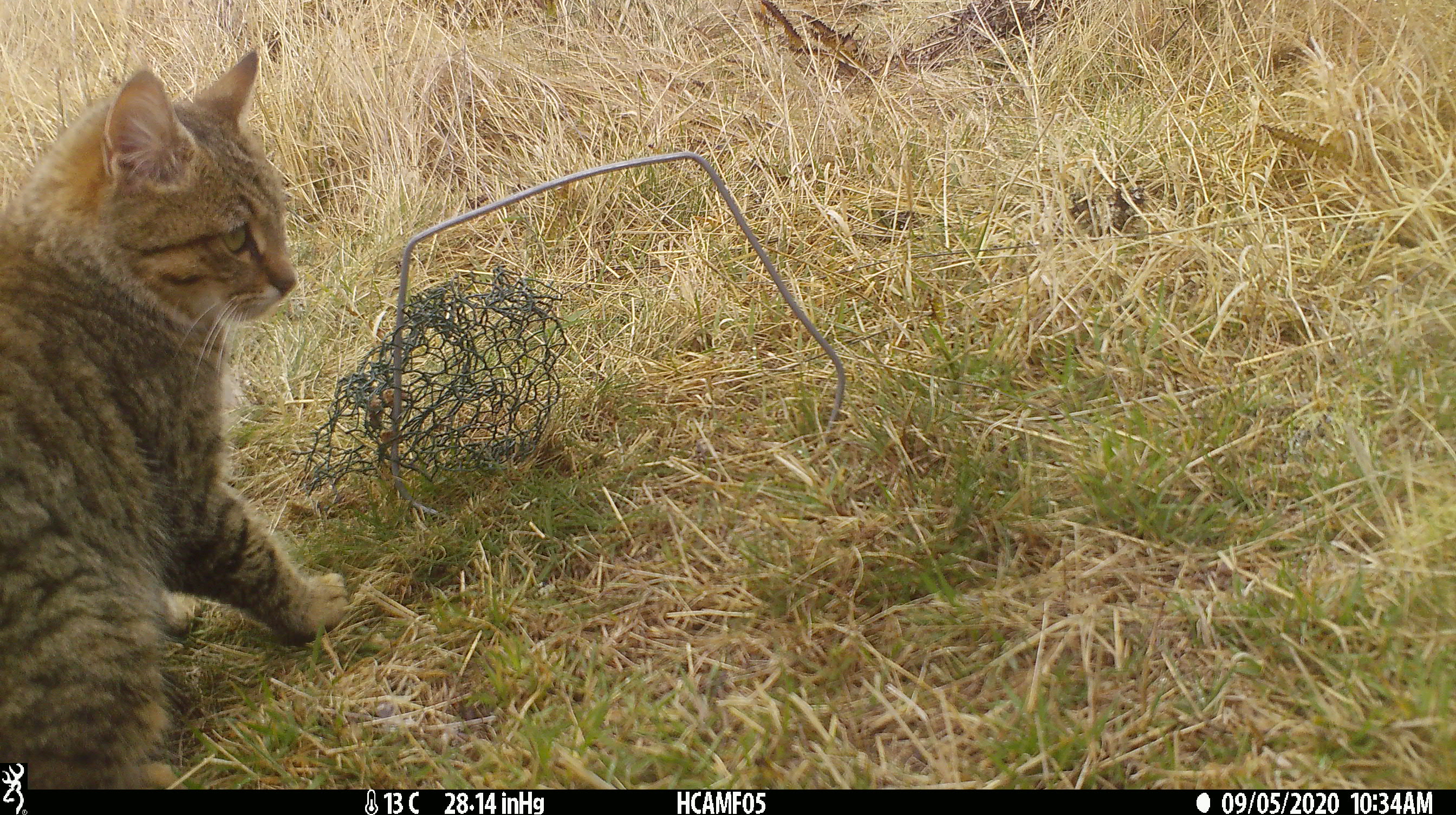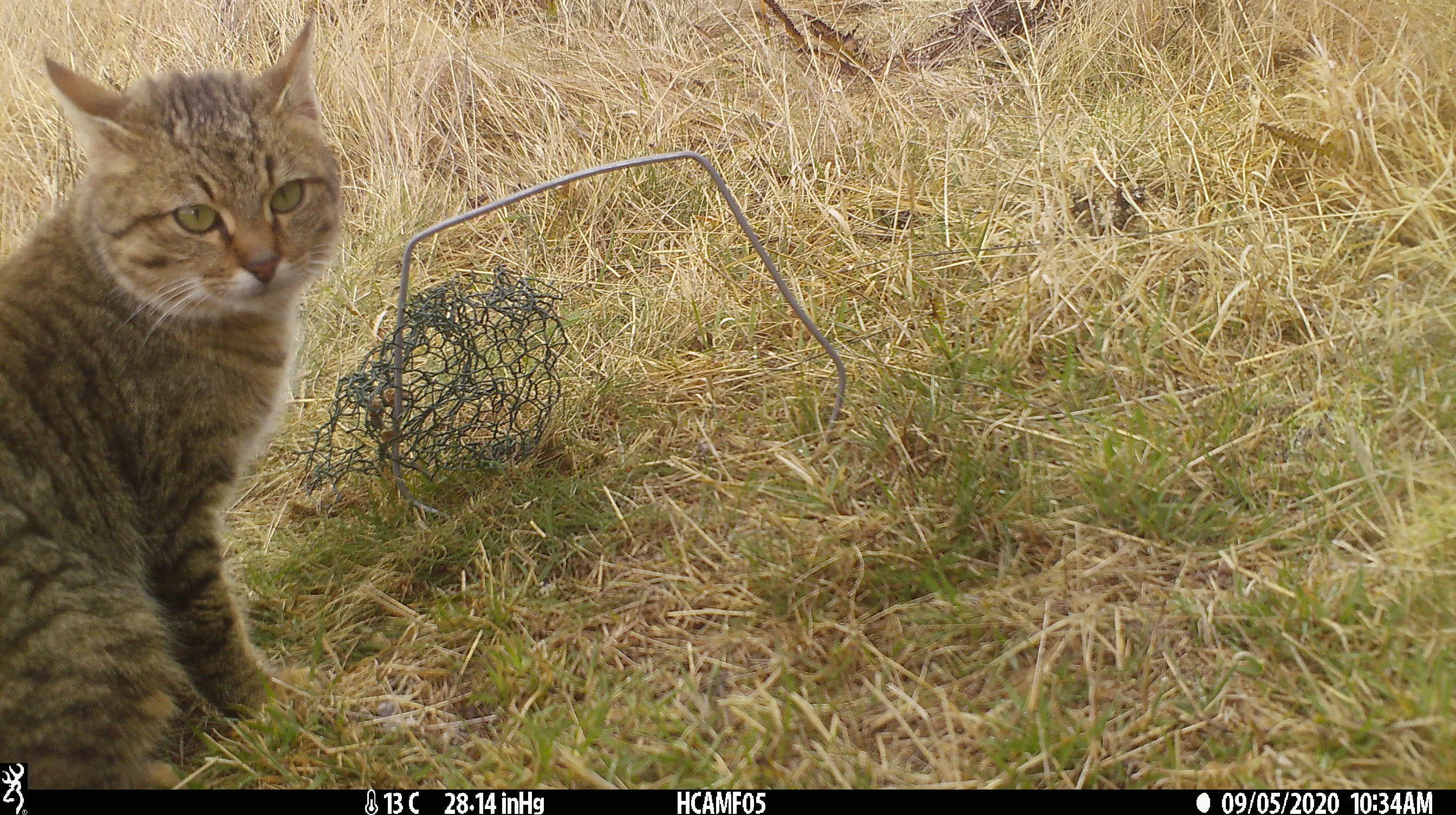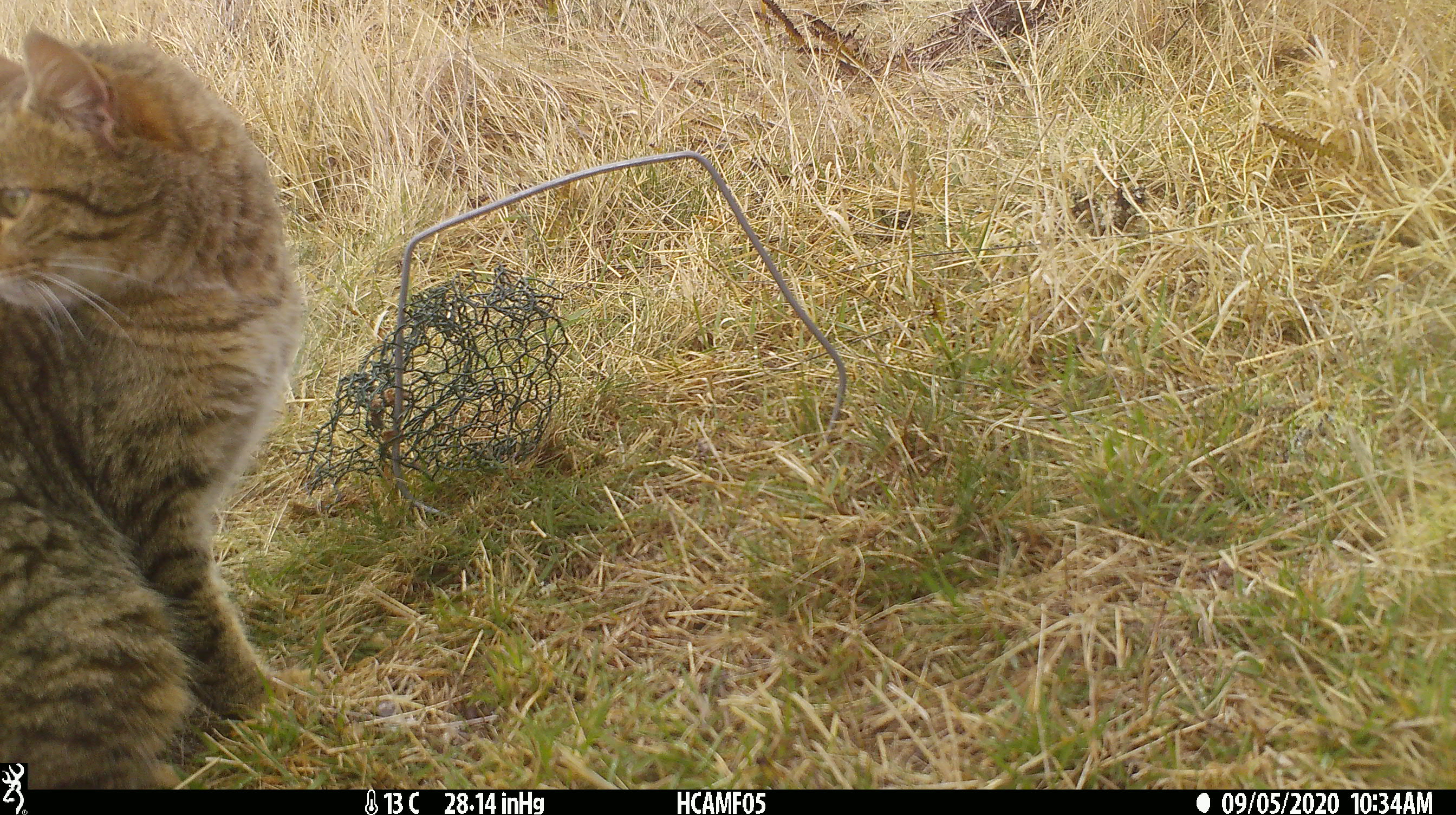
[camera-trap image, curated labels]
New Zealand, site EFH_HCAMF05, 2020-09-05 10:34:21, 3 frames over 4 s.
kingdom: Animalia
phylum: Chordata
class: Mammalia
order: Carnivora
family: Felidae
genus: Felis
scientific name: Felis catus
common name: domestic cat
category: cat